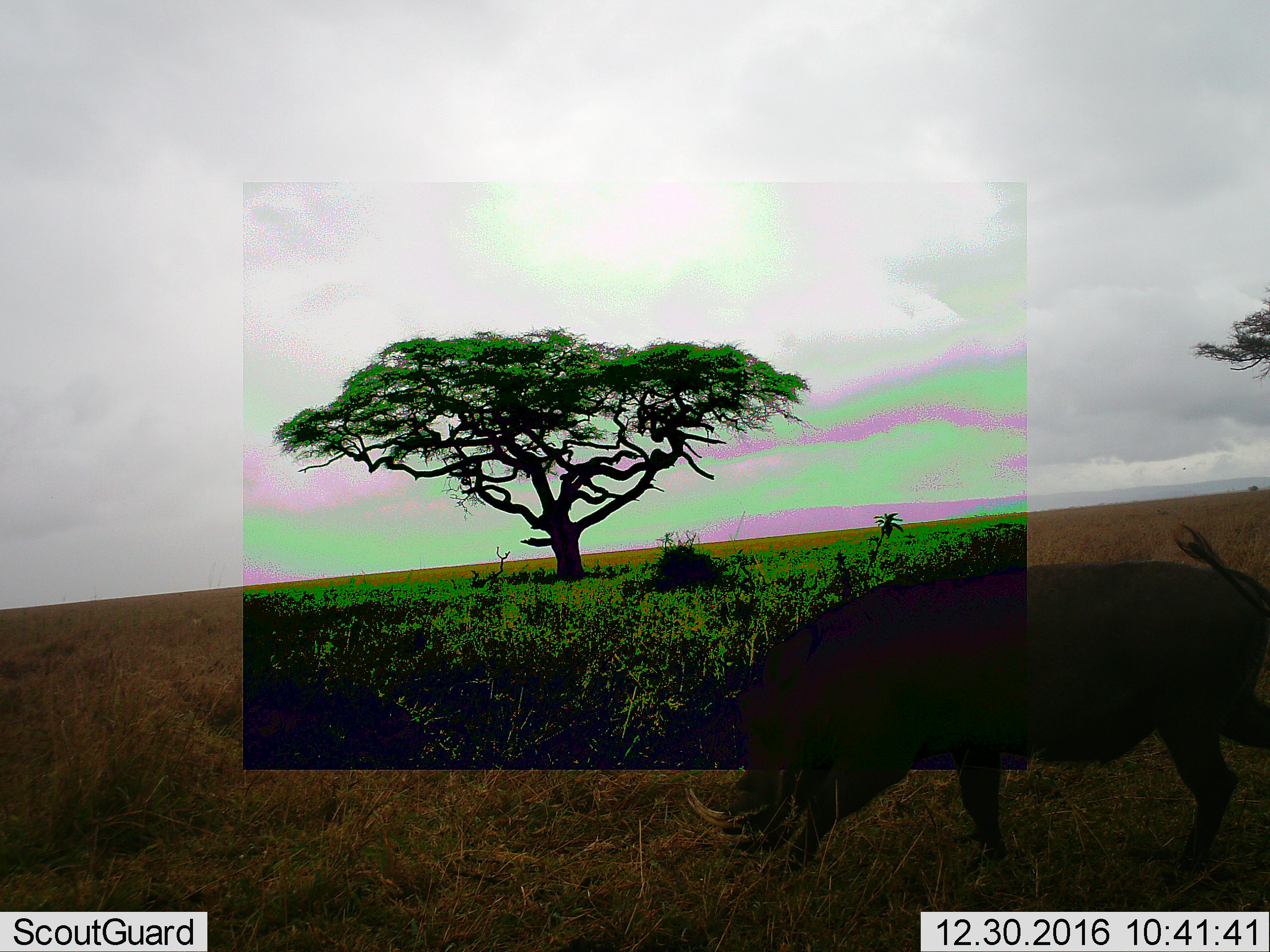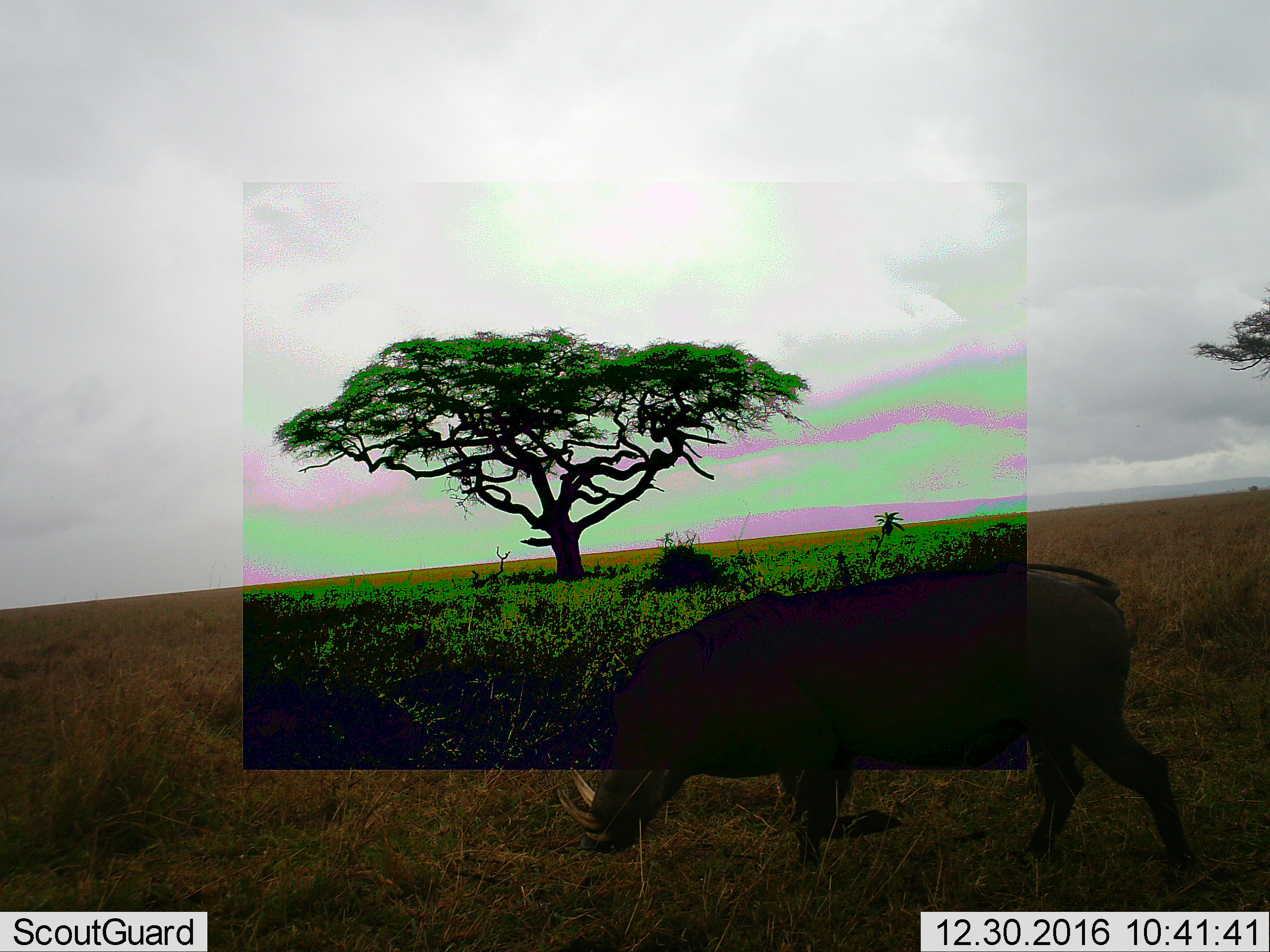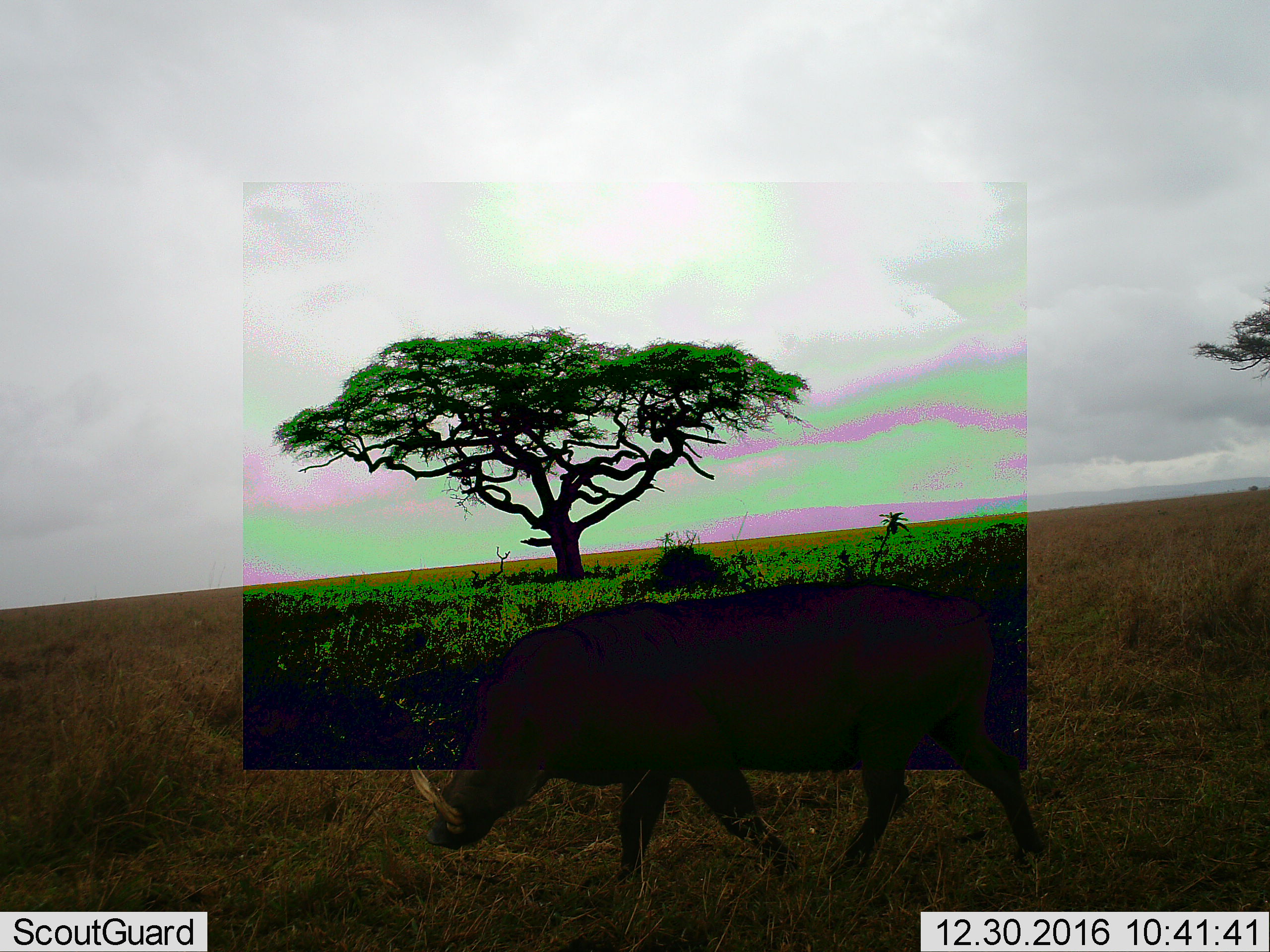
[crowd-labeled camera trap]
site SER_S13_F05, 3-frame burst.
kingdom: Animalia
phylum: Chordata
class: Mammalia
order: Artiodactyla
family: Suidae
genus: Phacochoerus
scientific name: Phacochoerus africanus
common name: warthog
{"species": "warthog (Phacochoerus africanus)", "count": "1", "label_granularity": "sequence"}